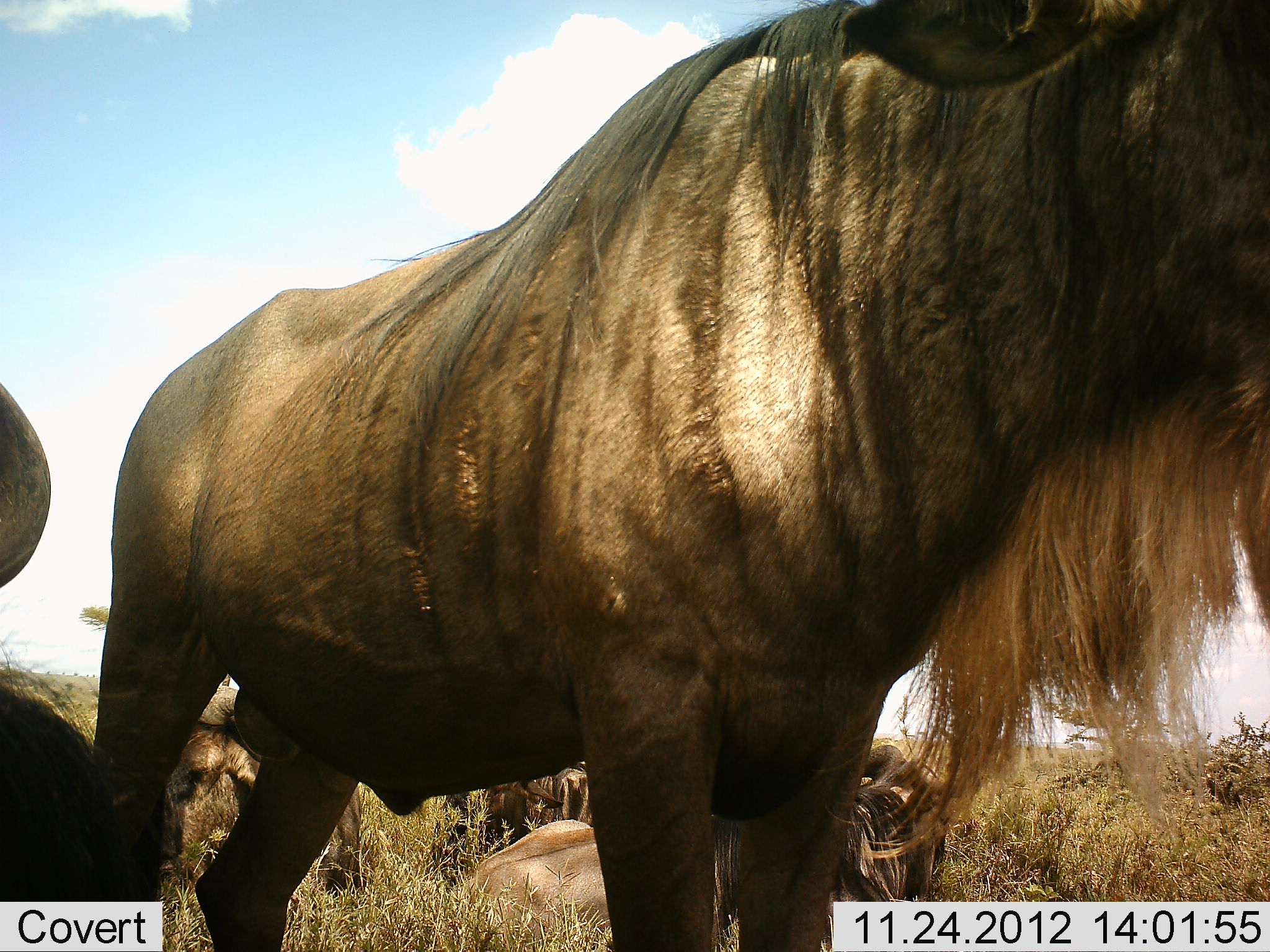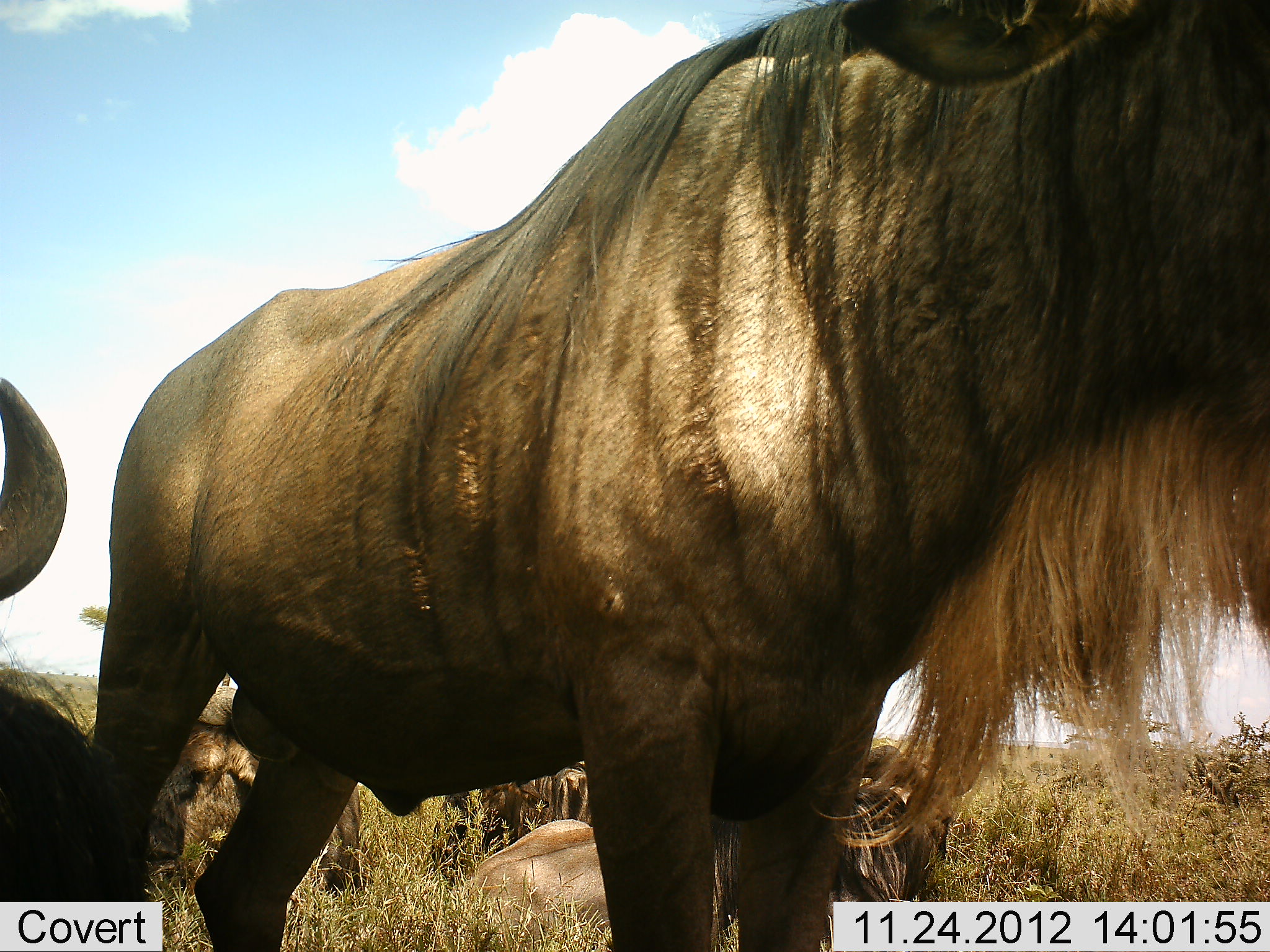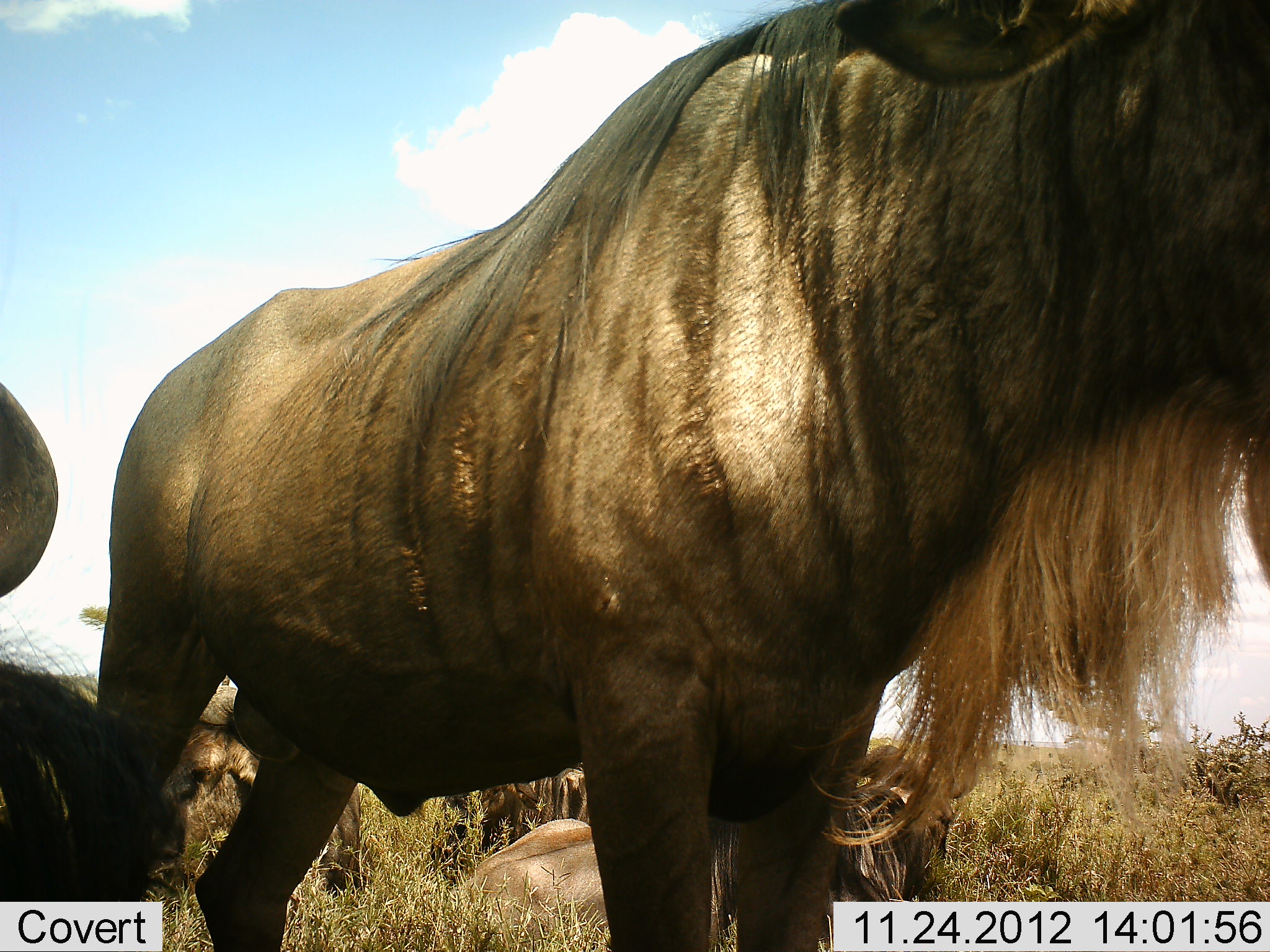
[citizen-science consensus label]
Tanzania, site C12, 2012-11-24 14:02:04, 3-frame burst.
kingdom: Animalia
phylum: Chordata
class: Mammalia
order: Artiodactyla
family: Bovidae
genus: Connochaetes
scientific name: Connochaetes taurinus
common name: blue wildebeest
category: wildebeest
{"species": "wildebeest (blue wildebeest) (Connochaetes taurinus)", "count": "5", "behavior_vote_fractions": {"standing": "91%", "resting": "91%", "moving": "0%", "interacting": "0%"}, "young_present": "0%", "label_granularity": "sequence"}